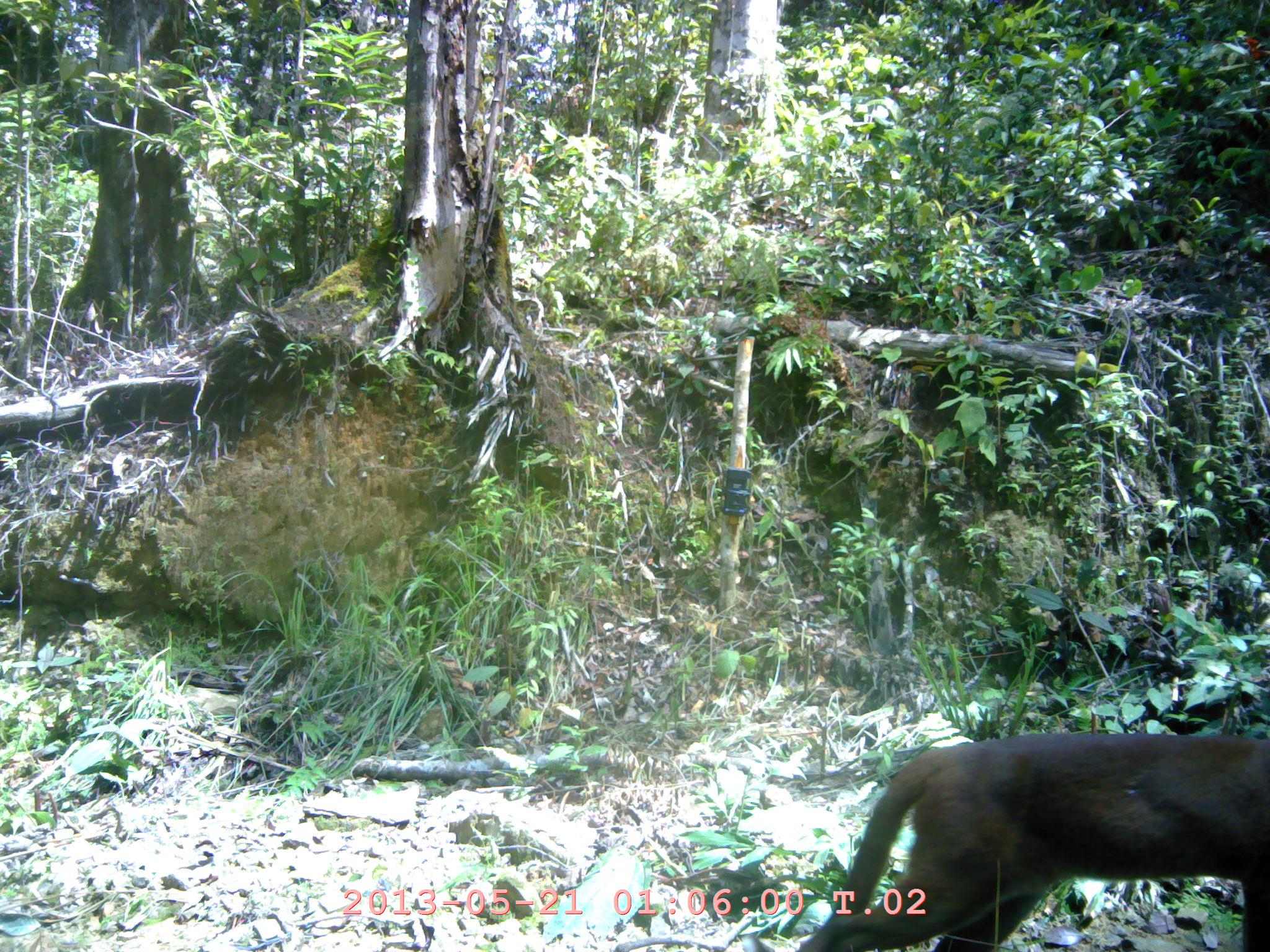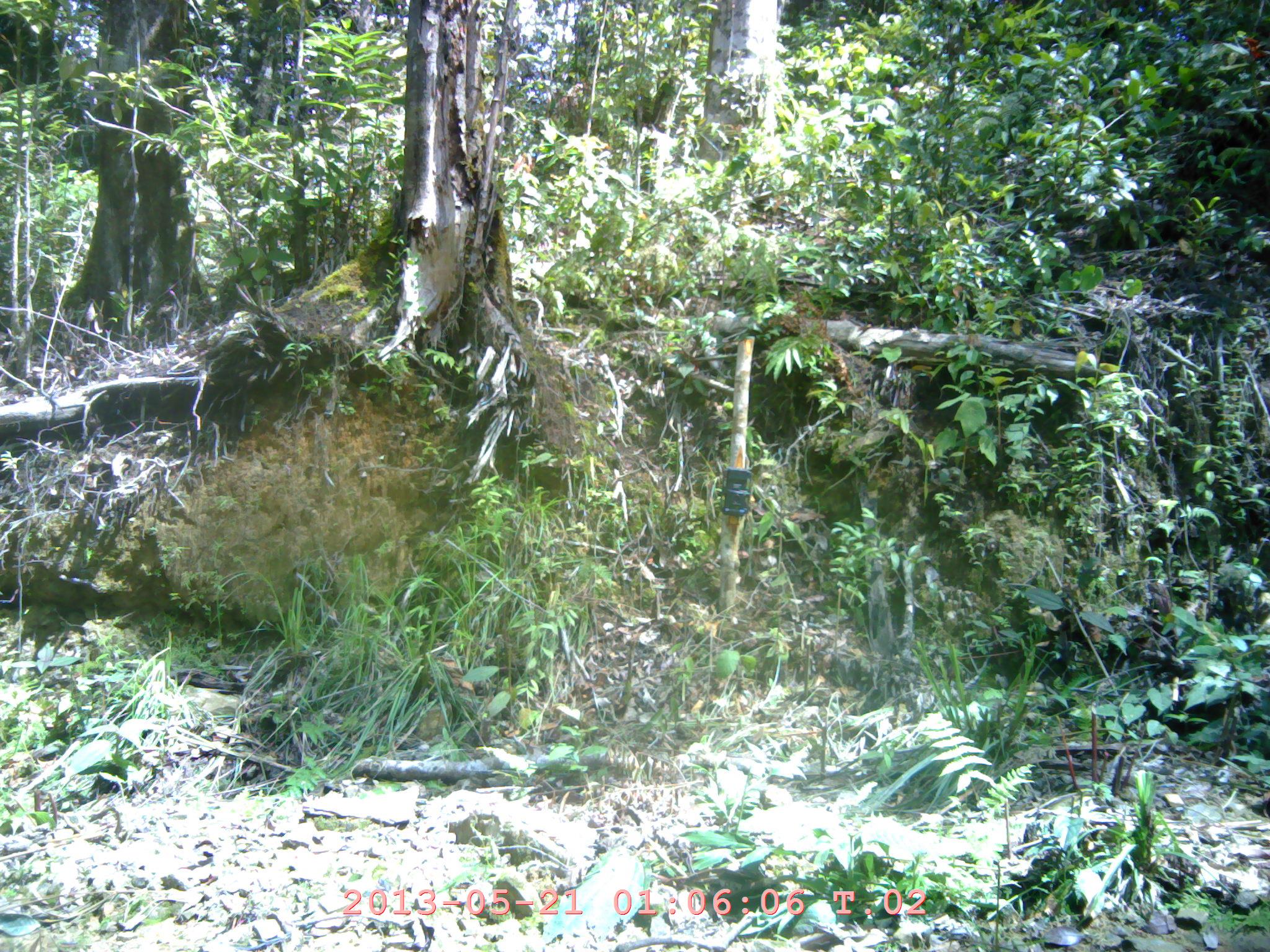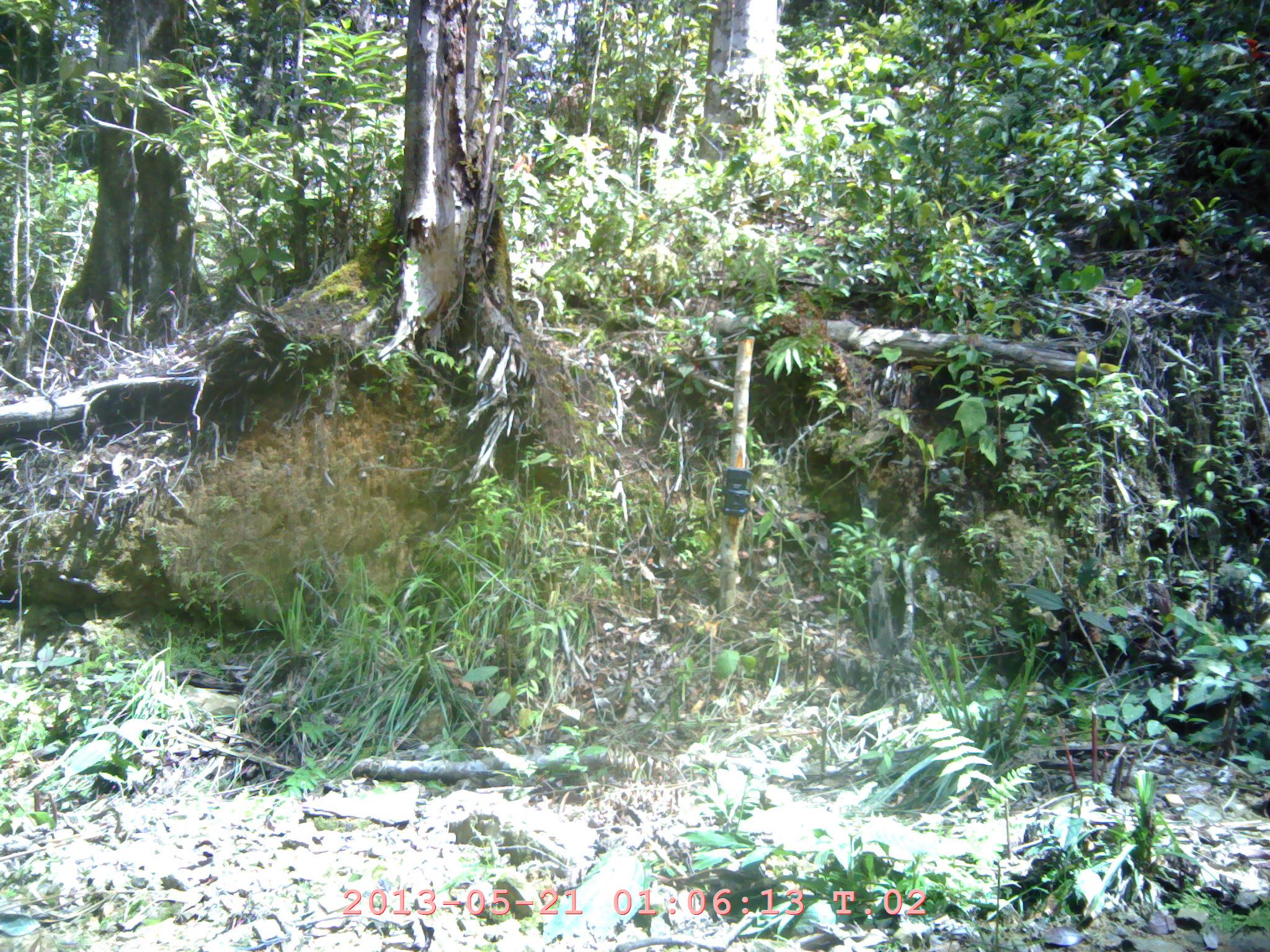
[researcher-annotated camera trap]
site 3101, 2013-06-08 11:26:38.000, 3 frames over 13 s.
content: unidentified animal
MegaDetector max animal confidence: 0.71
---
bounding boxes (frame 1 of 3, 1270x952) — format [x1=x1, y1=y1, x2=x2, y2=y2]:
unknown: [x1=798, y1=726, x2=1270, y2=952]